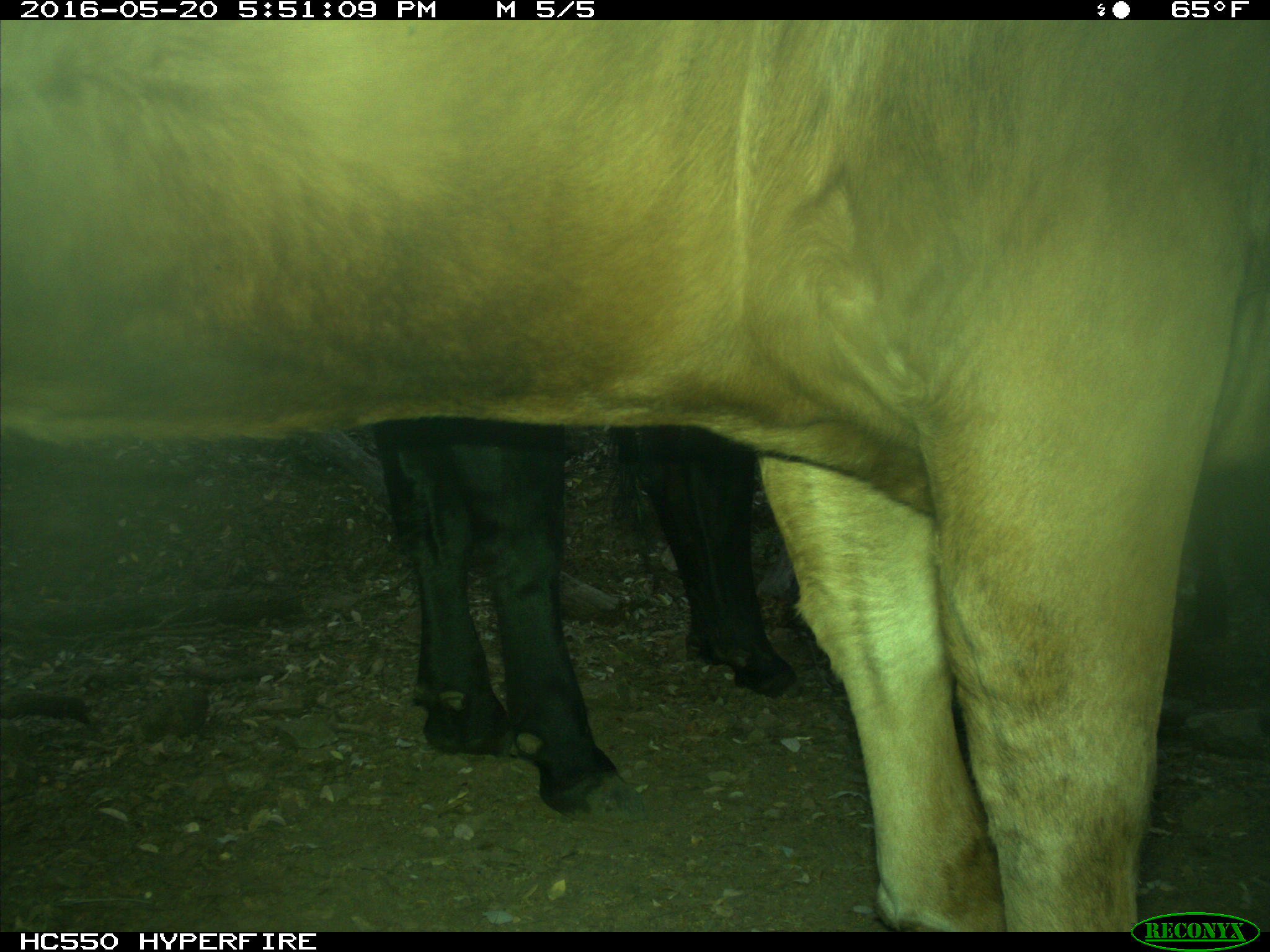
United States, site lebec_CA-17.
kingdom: Animalia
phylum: Chordata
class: Mammalia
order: Artiodactyla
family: Bovidae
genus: Bos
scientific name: Bos taurus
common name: domestic cow